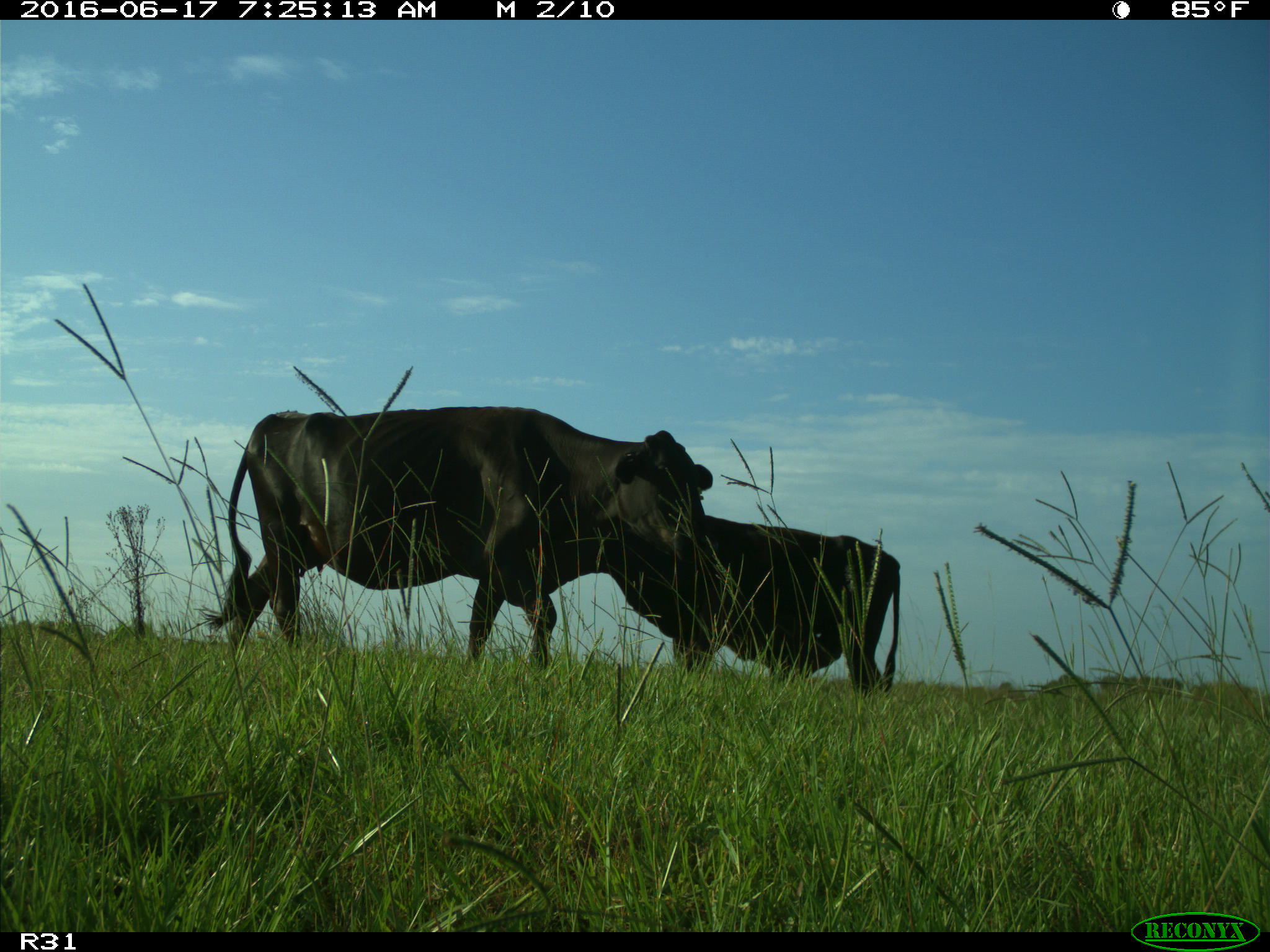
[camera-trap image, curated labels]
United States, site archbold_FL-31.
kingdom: Animalia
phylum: Chordata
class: Mammalia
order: Artiodactyla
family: Bovidae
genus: Bos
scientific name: Bos taurus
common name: domestic cow